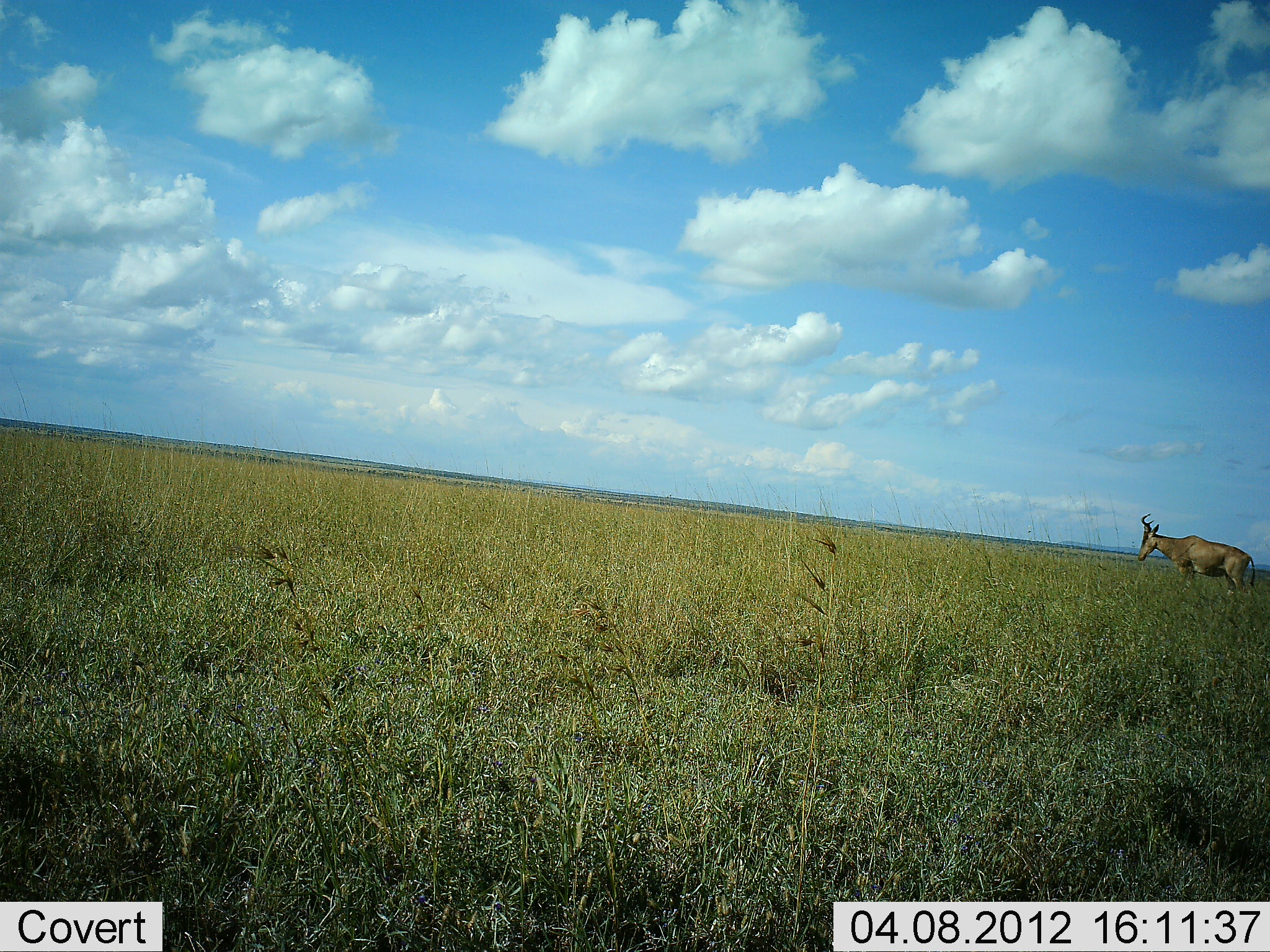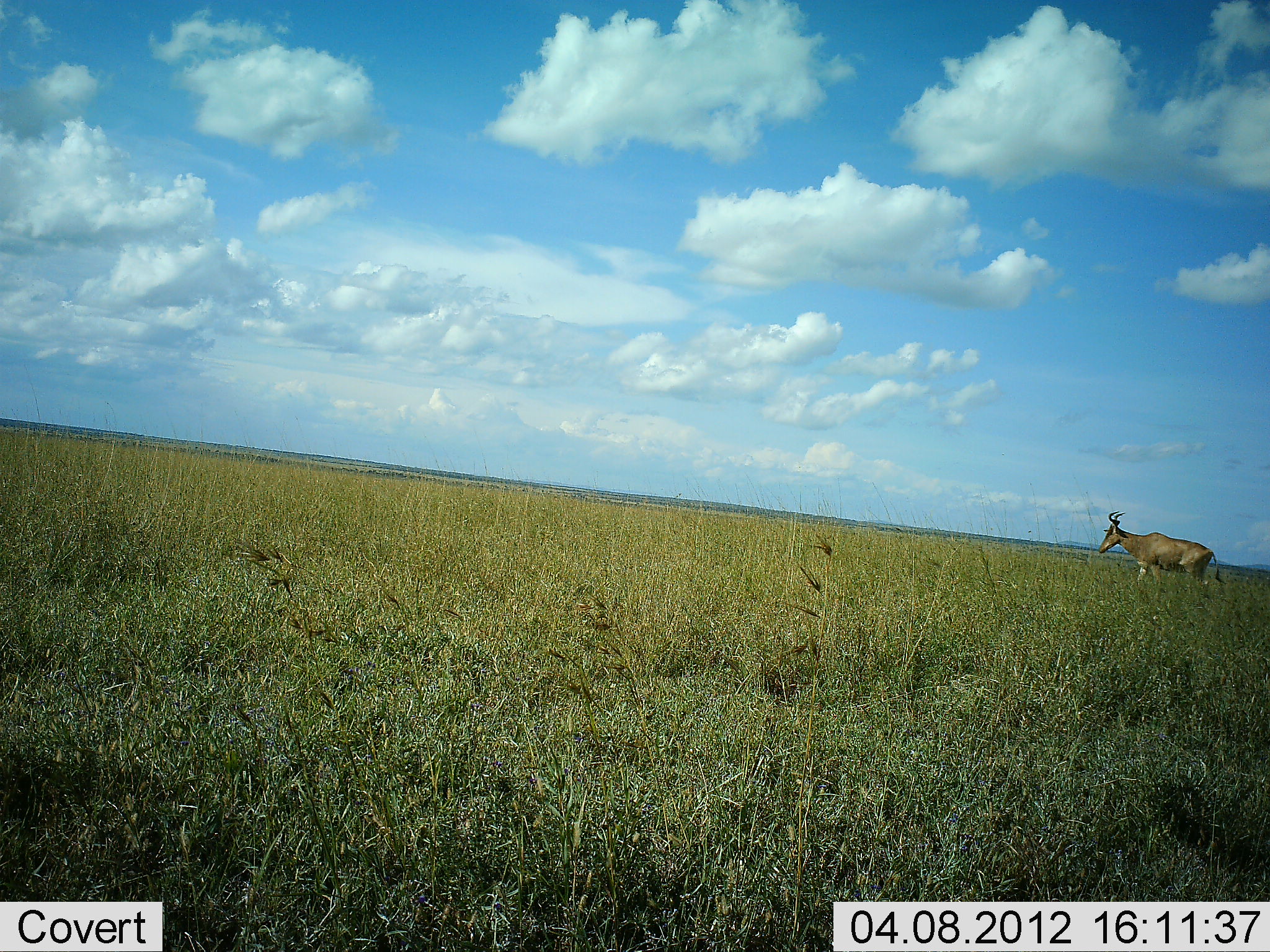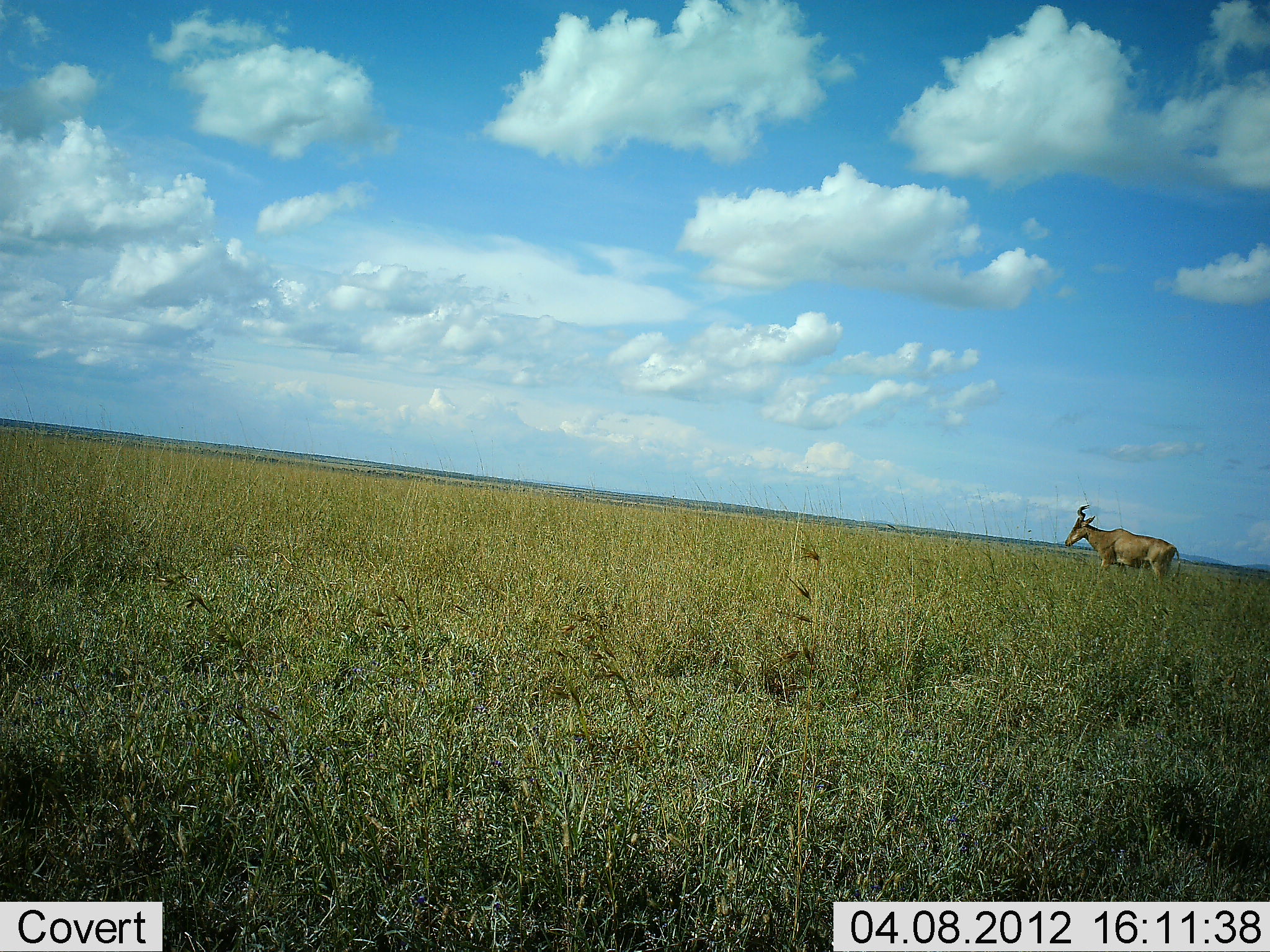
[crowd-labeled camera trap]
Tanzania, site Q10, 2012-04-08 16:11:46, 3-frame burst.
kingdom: Animalia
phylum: Chordata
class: Mammalia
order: Artiodactyla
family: Bovidae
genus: Alcelaphus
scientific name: Alcelaphus buselaphus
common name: hartebeest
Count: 1.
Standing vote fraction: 4%.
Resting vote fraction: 0%.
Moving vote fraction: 96%.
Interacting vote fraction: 0%.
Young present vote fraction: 0%.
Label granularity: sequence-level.